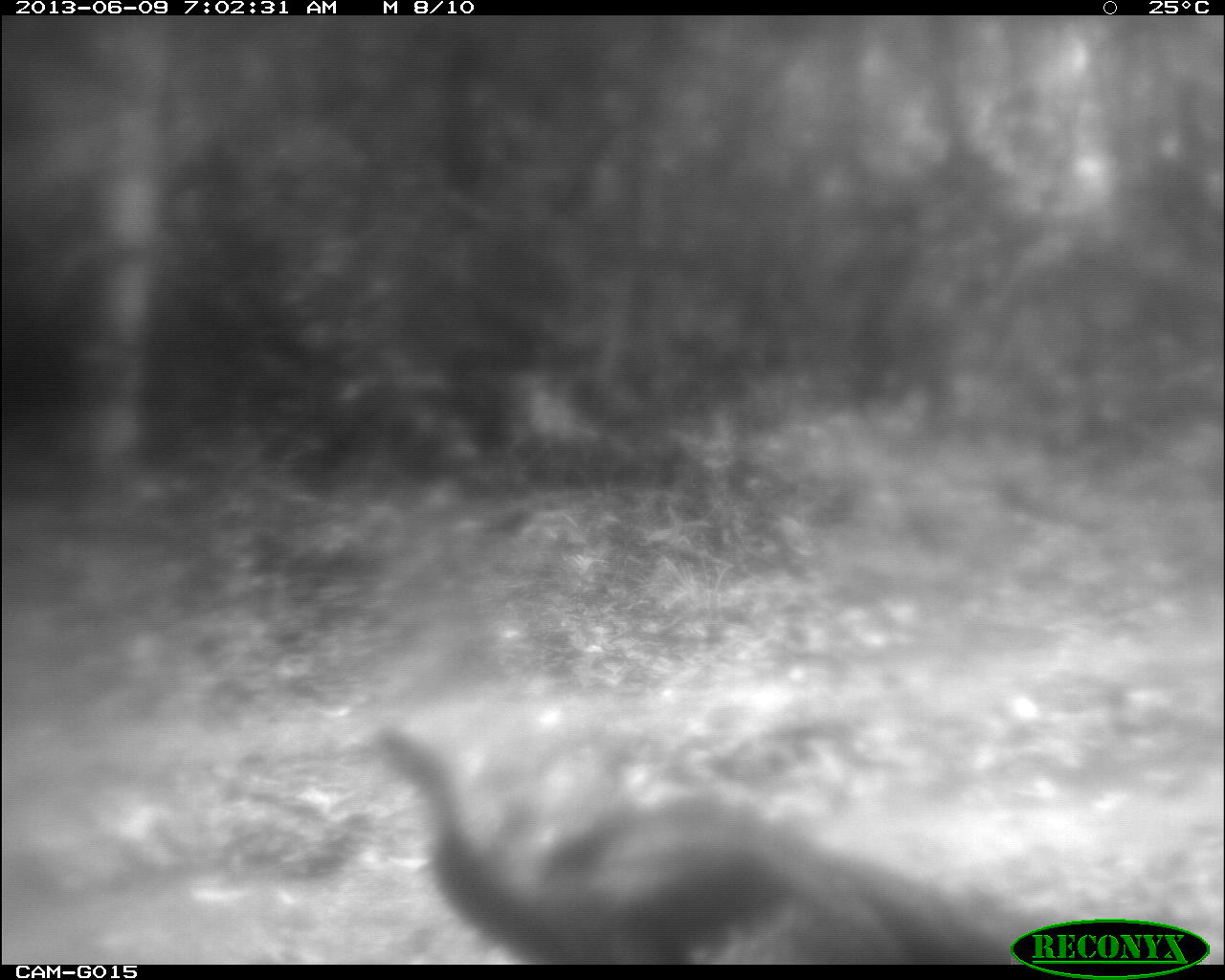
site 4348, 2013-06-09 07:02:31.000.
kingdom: Animalia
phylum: Chordata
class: Aves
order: Galliformes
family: Phasianidae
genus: Meleagris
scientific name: Meleagris ocellata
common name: ocellated turkey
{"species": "Meleagris ocellata (ocellated turkey)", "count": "1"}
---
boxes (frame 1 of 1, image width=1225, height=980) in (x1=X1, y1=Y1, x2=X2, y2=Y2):
meleagris ocellata: (x1=363, y1=725, x2=1020, y2=964)